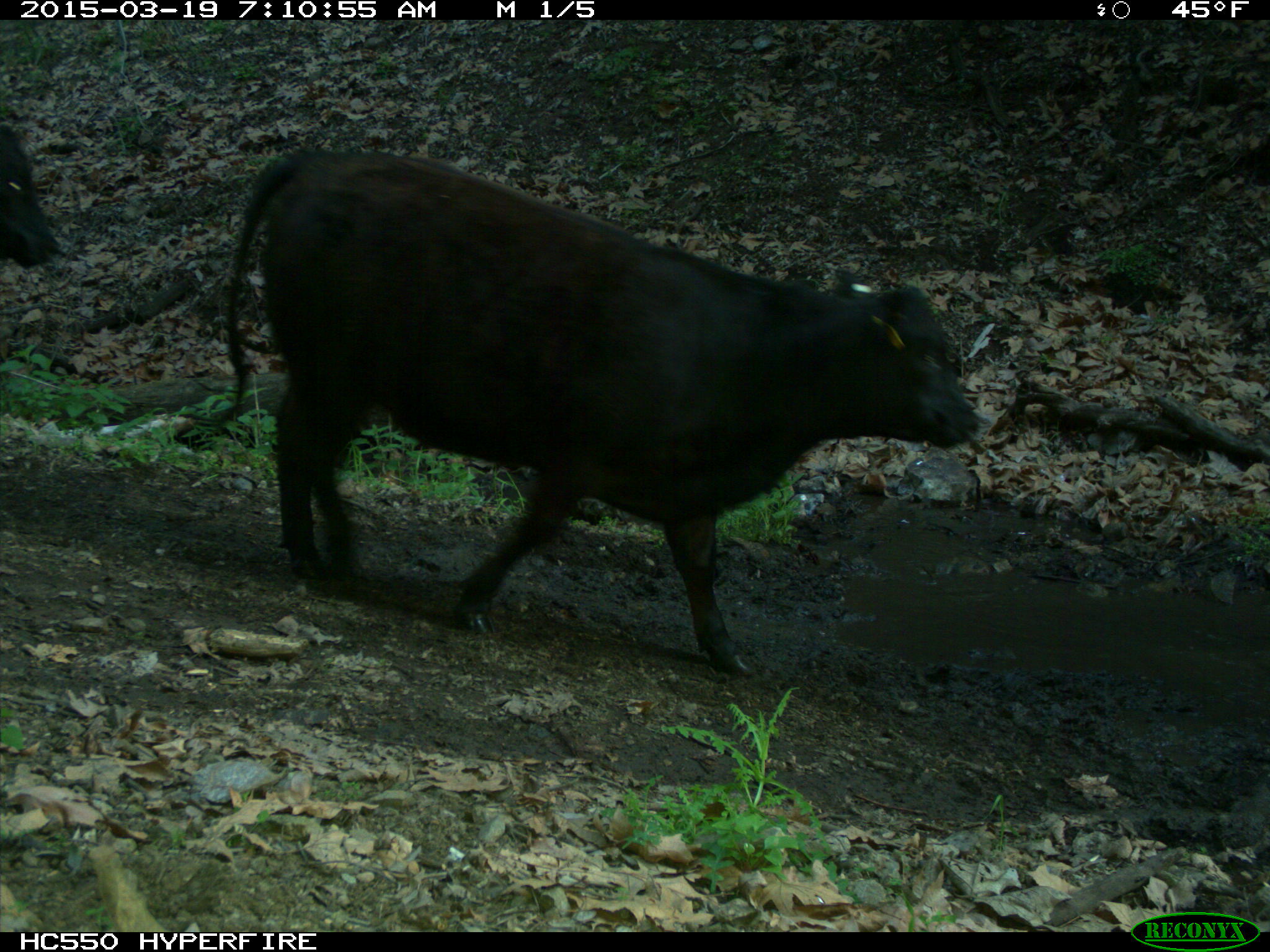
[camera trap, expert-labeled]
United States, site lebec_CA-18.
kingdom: Animalia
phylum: Chordata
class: Mammalia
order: Artiodactyla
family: Bovidae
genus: Bos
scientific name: Bos taurus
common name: domestic cow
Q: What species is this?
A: Bos taurus (domestic cow).